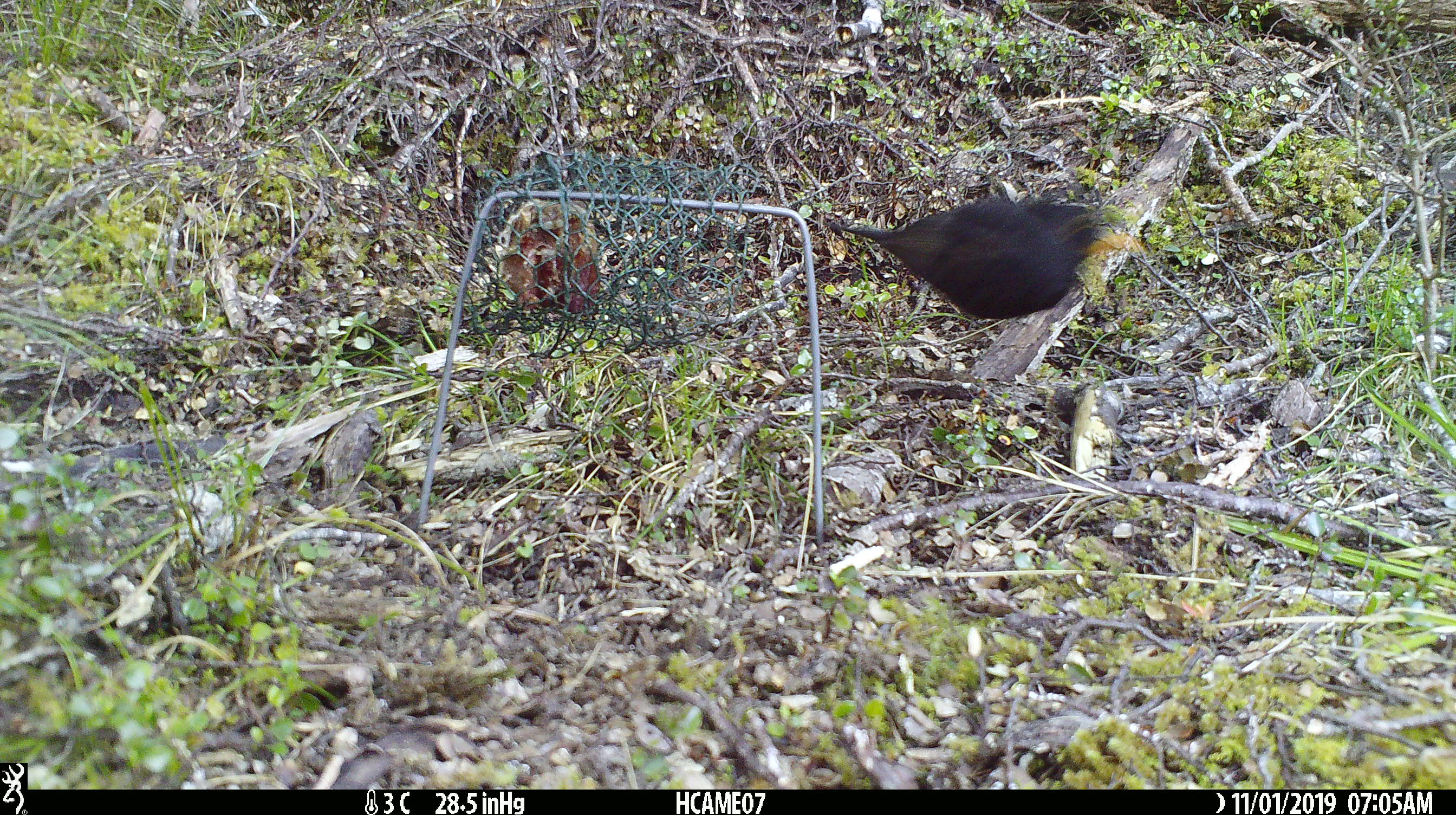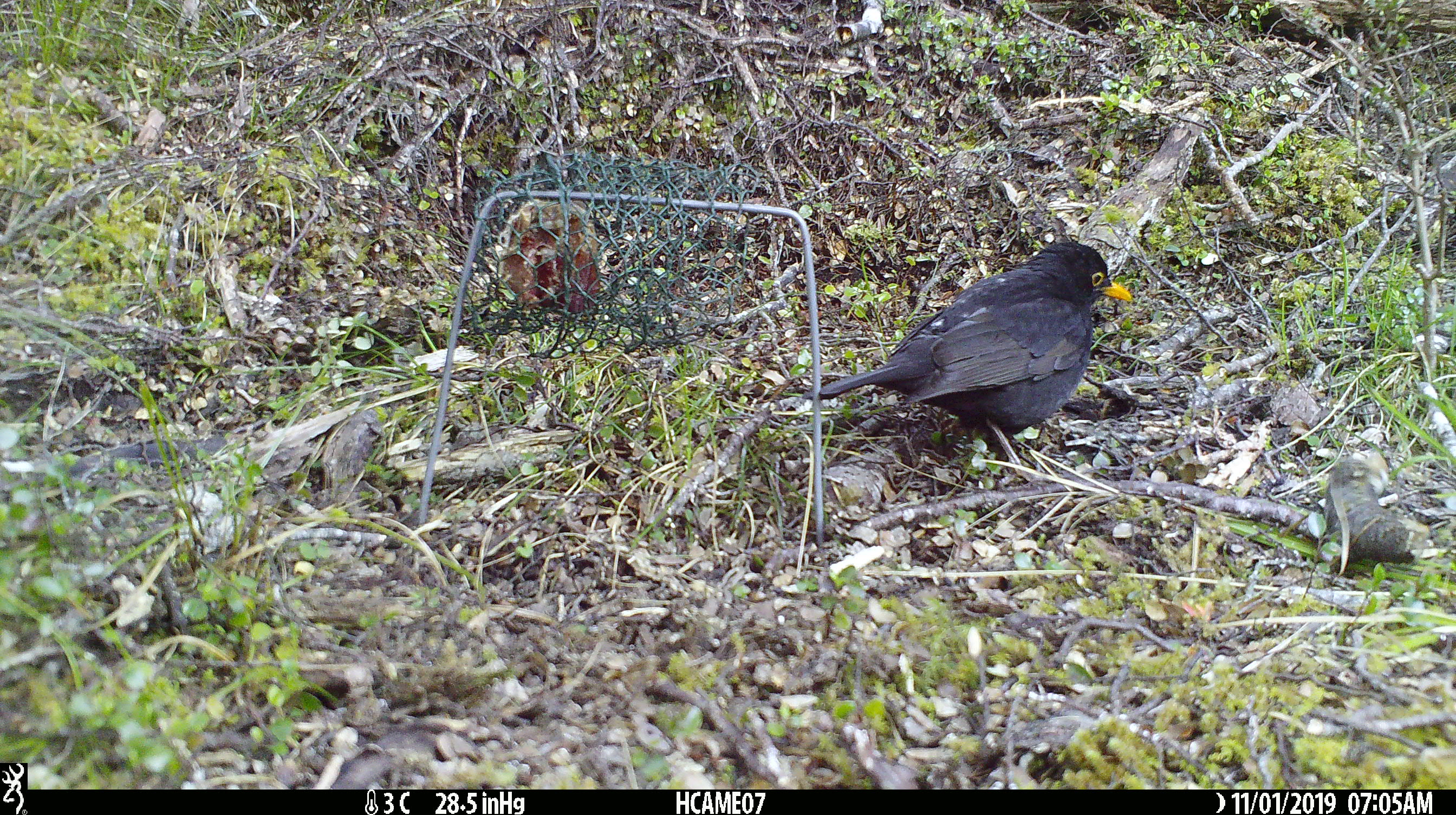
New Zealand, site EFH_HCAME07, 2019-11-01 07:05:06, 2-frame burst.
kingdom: Animalia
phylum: Chordata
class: Aves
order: Passeriformes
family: Turdidae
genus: Turdus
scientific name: Turdus merula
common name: eurasian blackbird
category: blackbird